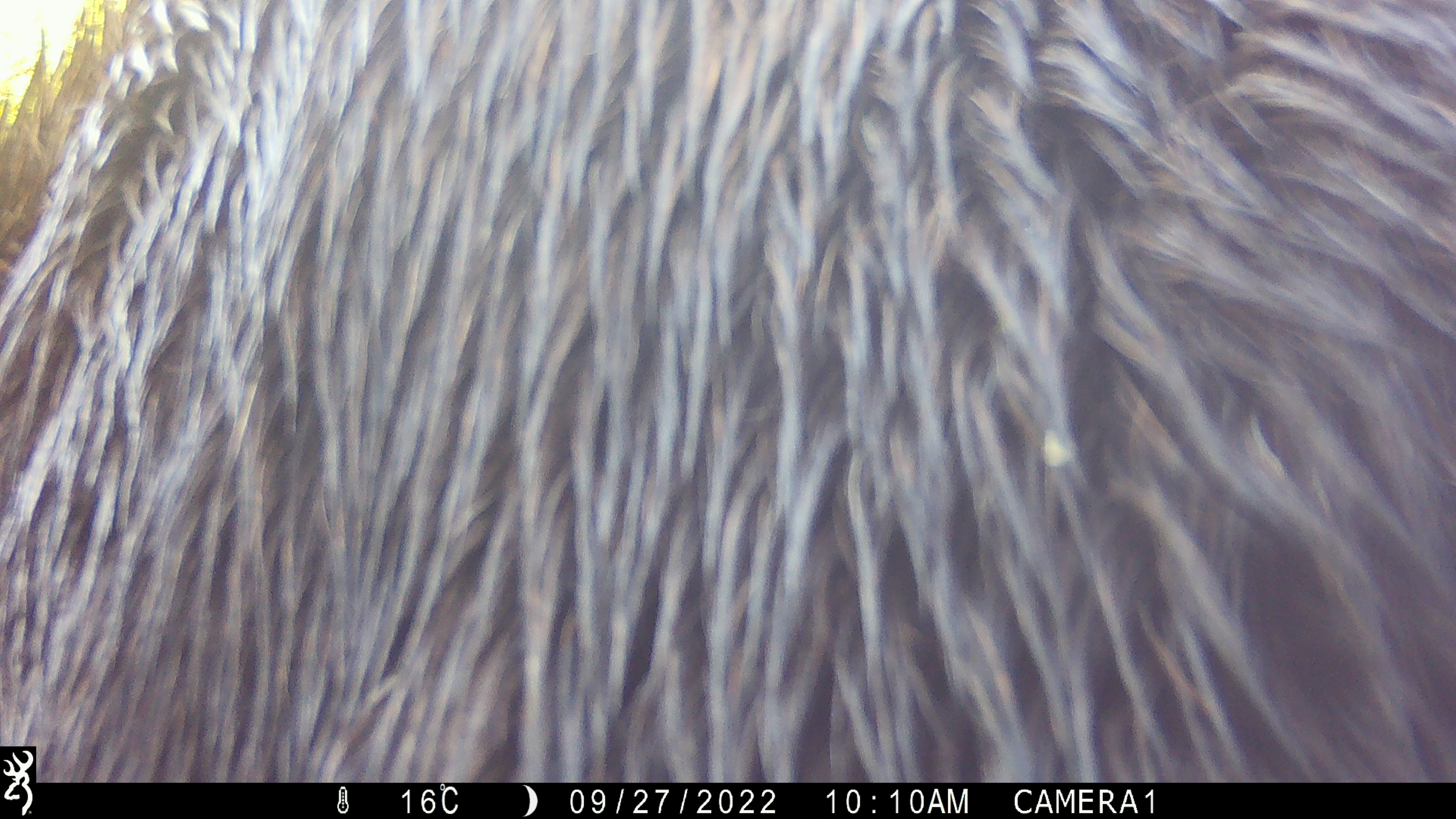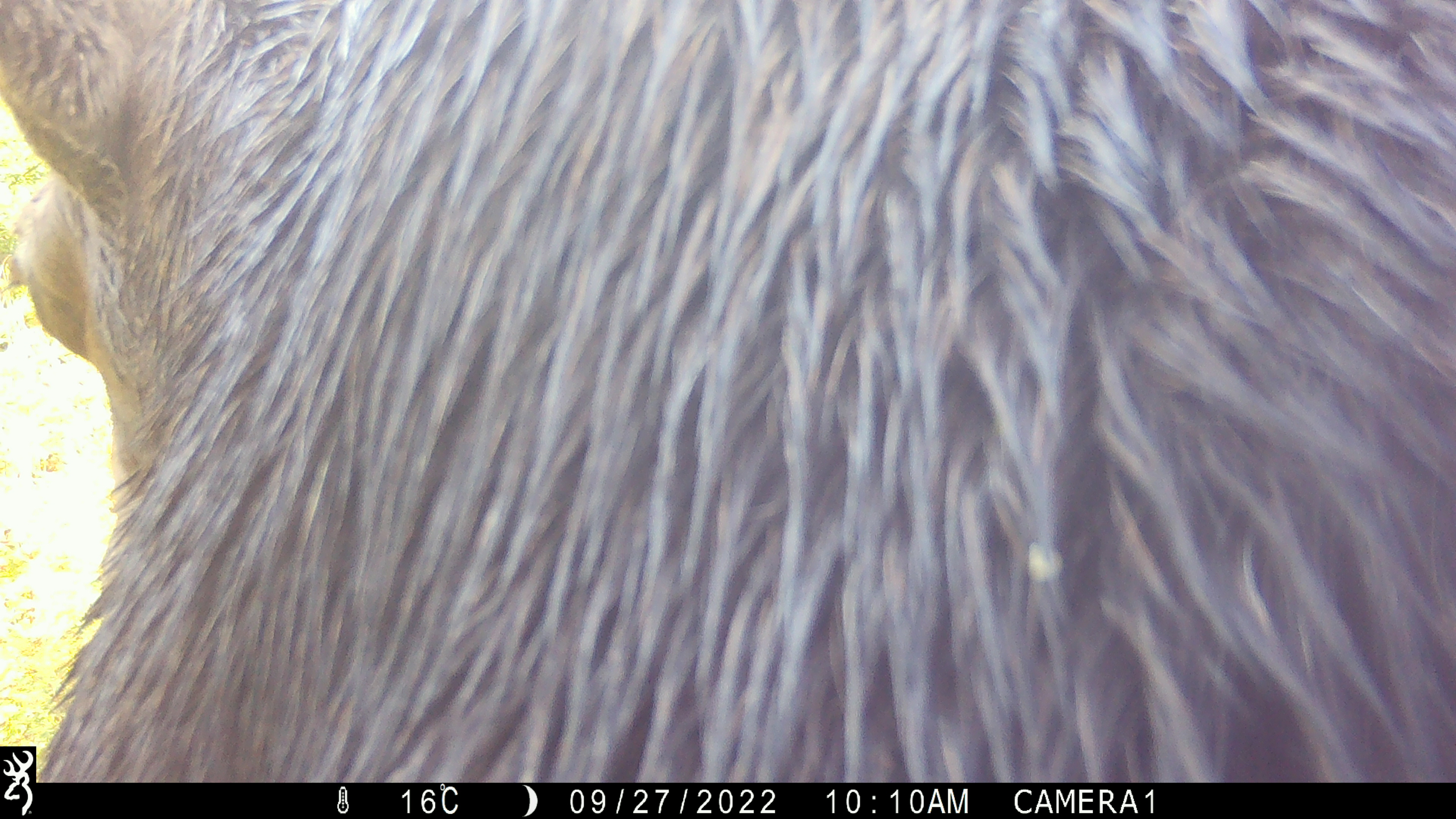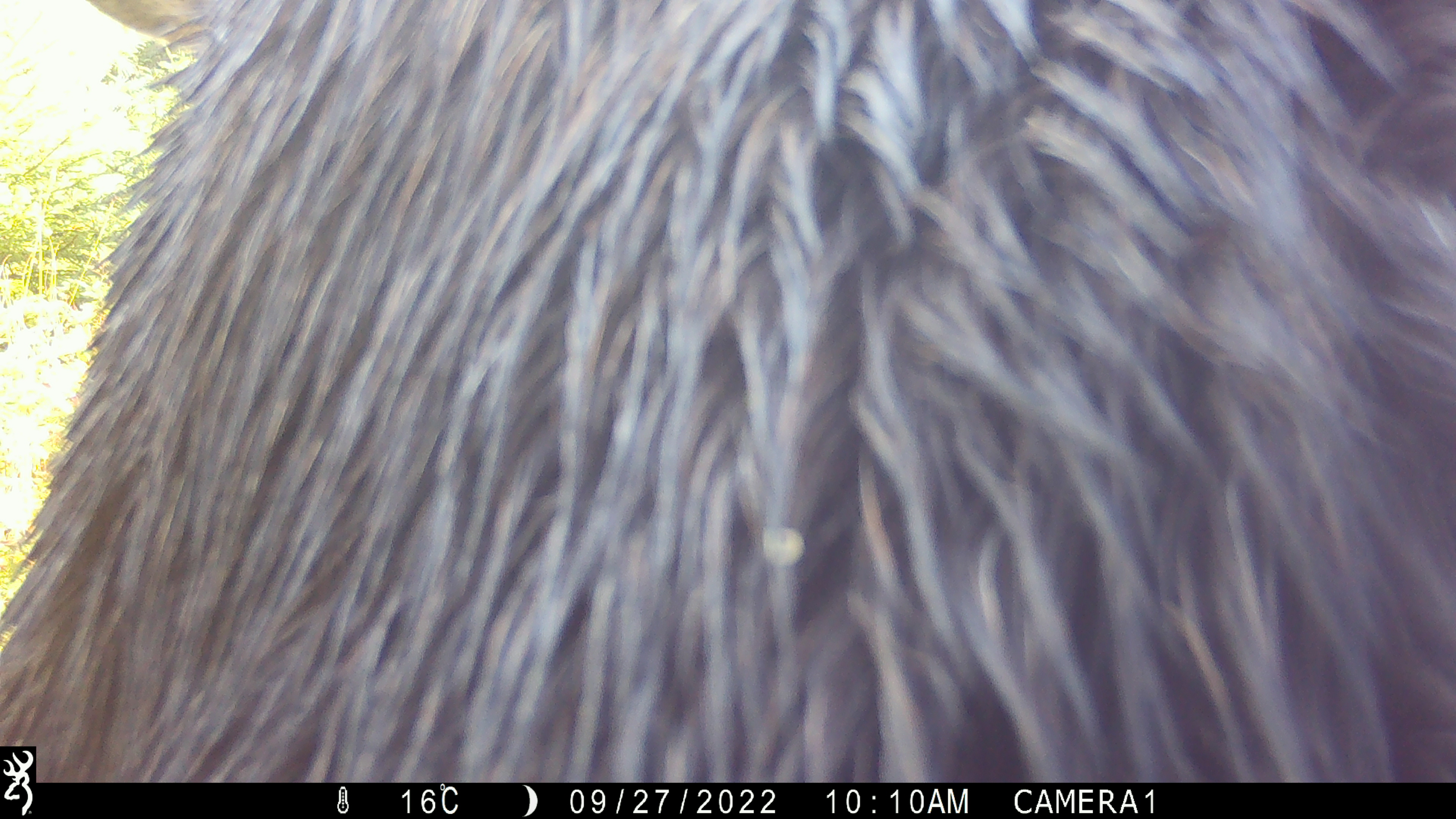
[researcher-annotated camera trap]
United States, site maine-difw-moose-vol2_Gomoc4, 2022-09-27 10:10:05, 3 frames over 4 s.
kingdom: Animalia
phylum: Chordata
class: Mammalia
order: Artiodactyla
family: Cervidae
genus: Alces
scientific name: Alces alces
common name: moose